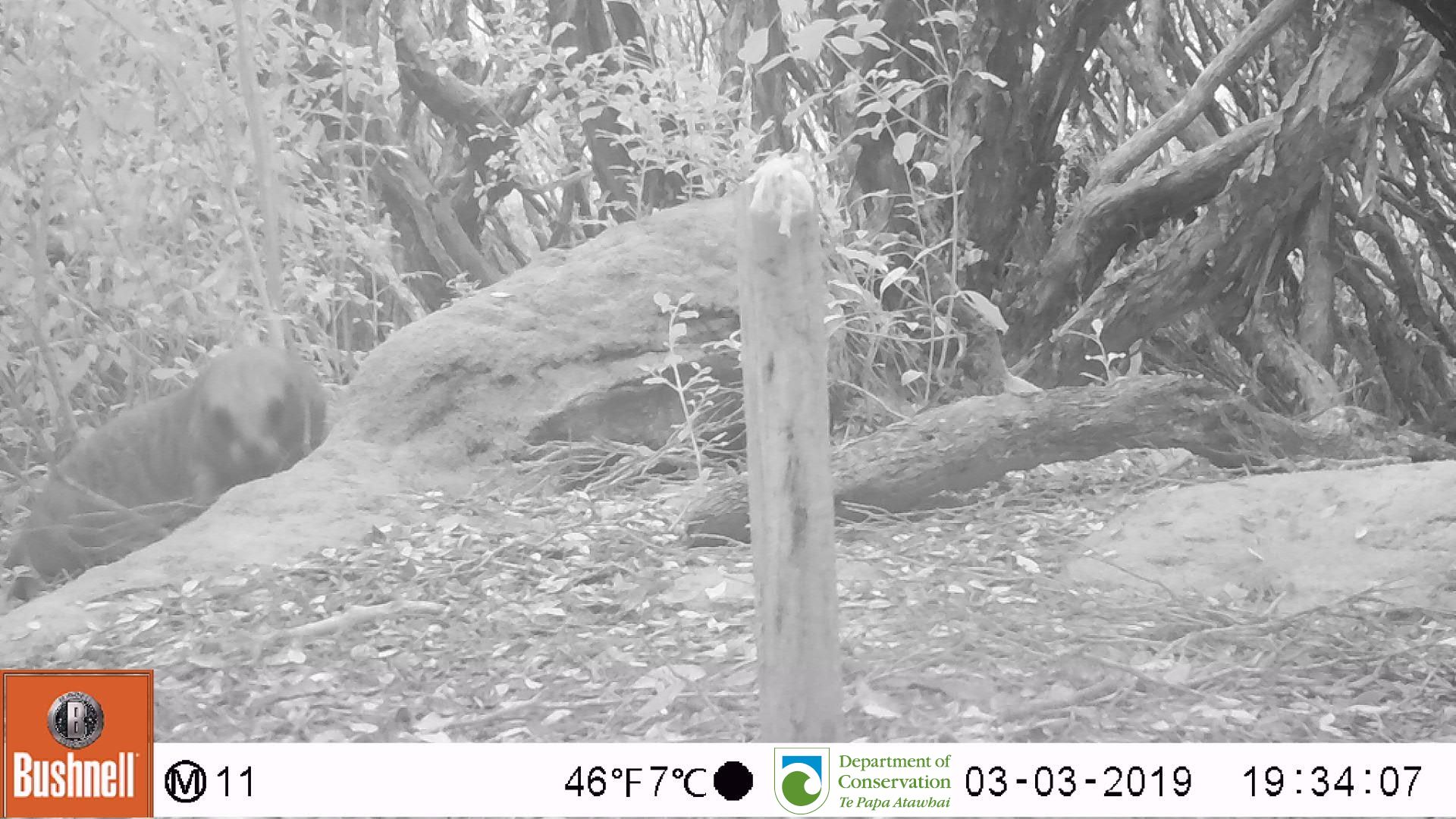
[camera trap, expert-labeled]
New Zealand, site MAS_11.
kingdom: Animalia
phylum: Chordata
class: Mammalia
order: Carnivora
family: Otariidae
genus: Phocarctos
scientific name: Phocarctos hookeri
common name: new zealand sea lion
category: sealion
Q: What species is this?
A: Sealion (new zealand sea lion) (Phocarctos hookeri).